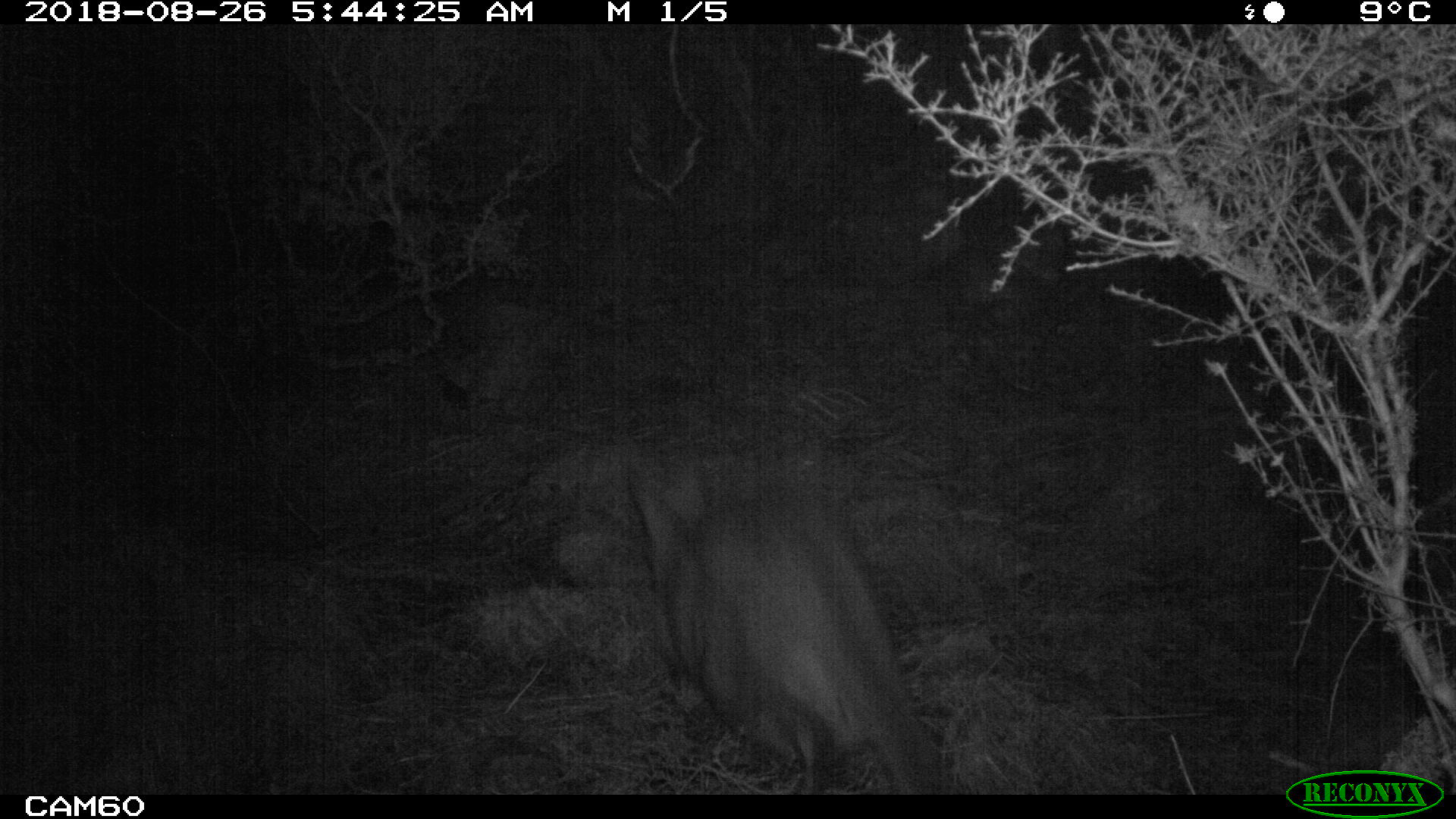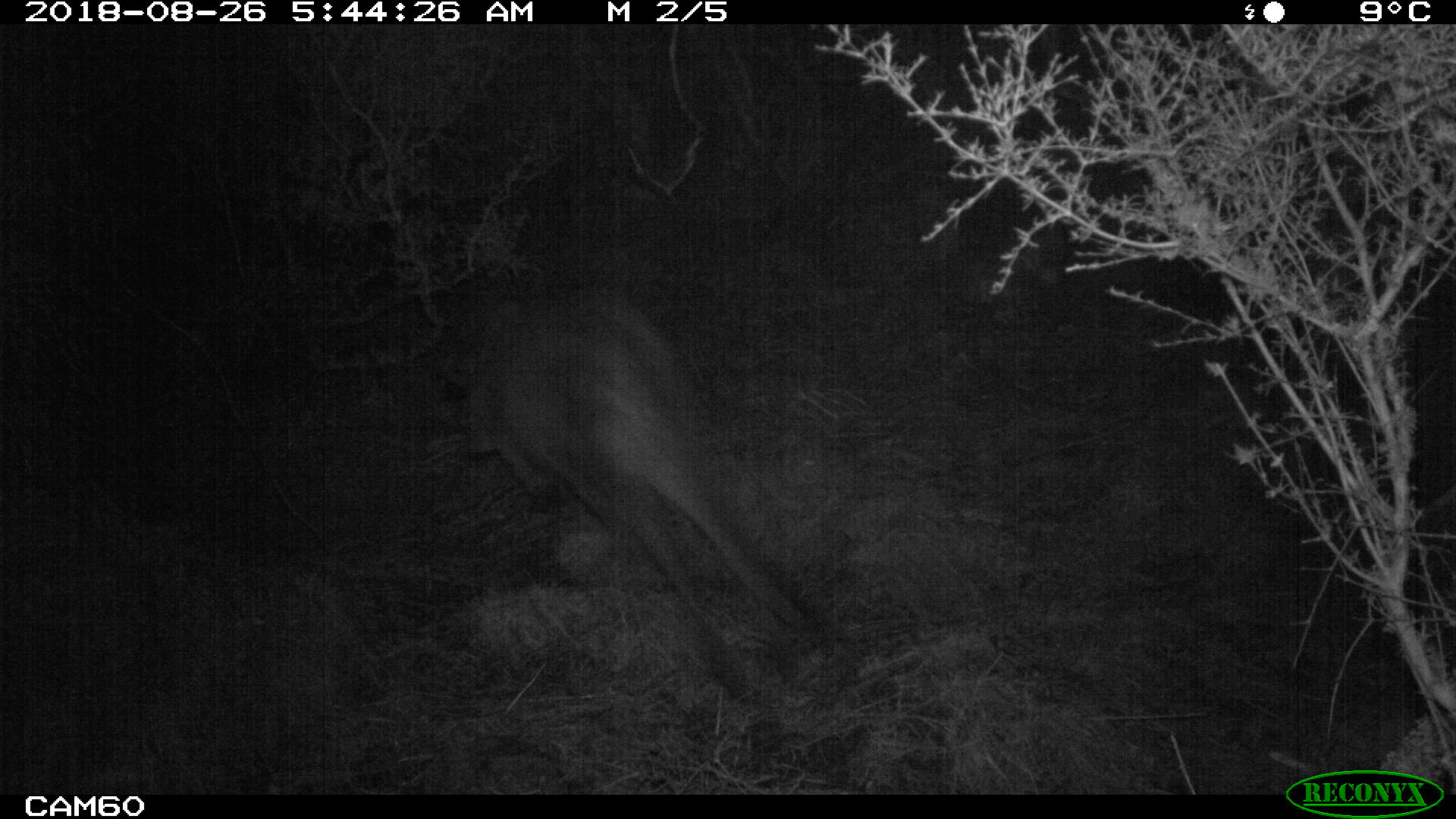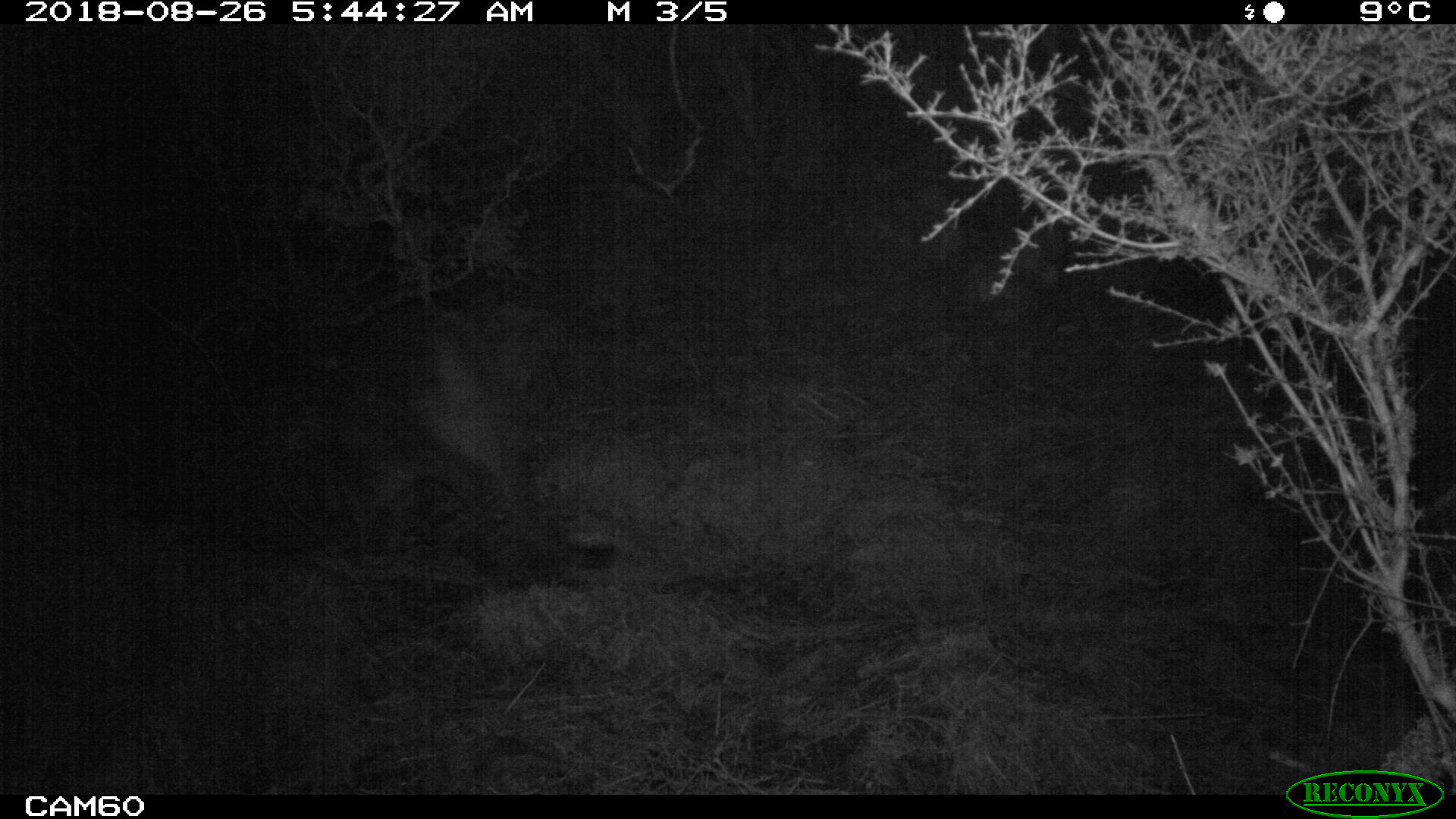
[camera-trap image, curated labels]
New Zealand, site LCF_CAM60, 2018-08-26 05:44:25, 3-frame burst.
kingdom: Animalia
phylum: Chordata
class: Mammalia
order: Diprotodontia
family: Macropodidae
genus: Notamacropus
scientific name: Notamacropus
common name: wallaby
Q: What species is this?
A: Wallaby (Notamacropus).